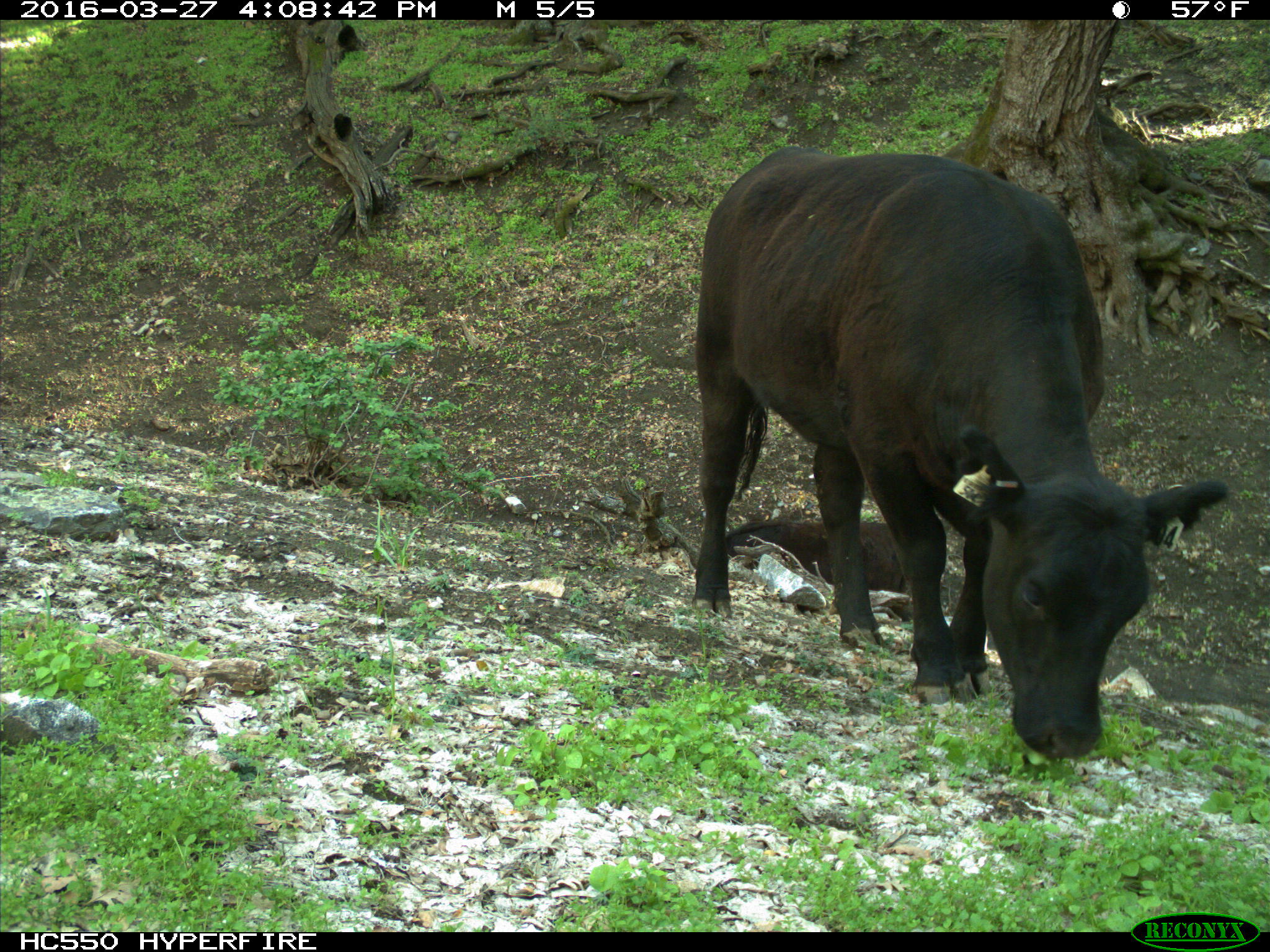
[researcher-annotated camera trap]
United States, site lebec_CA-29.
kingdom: Animalia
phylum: Chordata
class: Mammalia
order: Artiodactyla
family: Bovidae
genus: Bos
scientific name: Bos taurus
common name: domestic cow